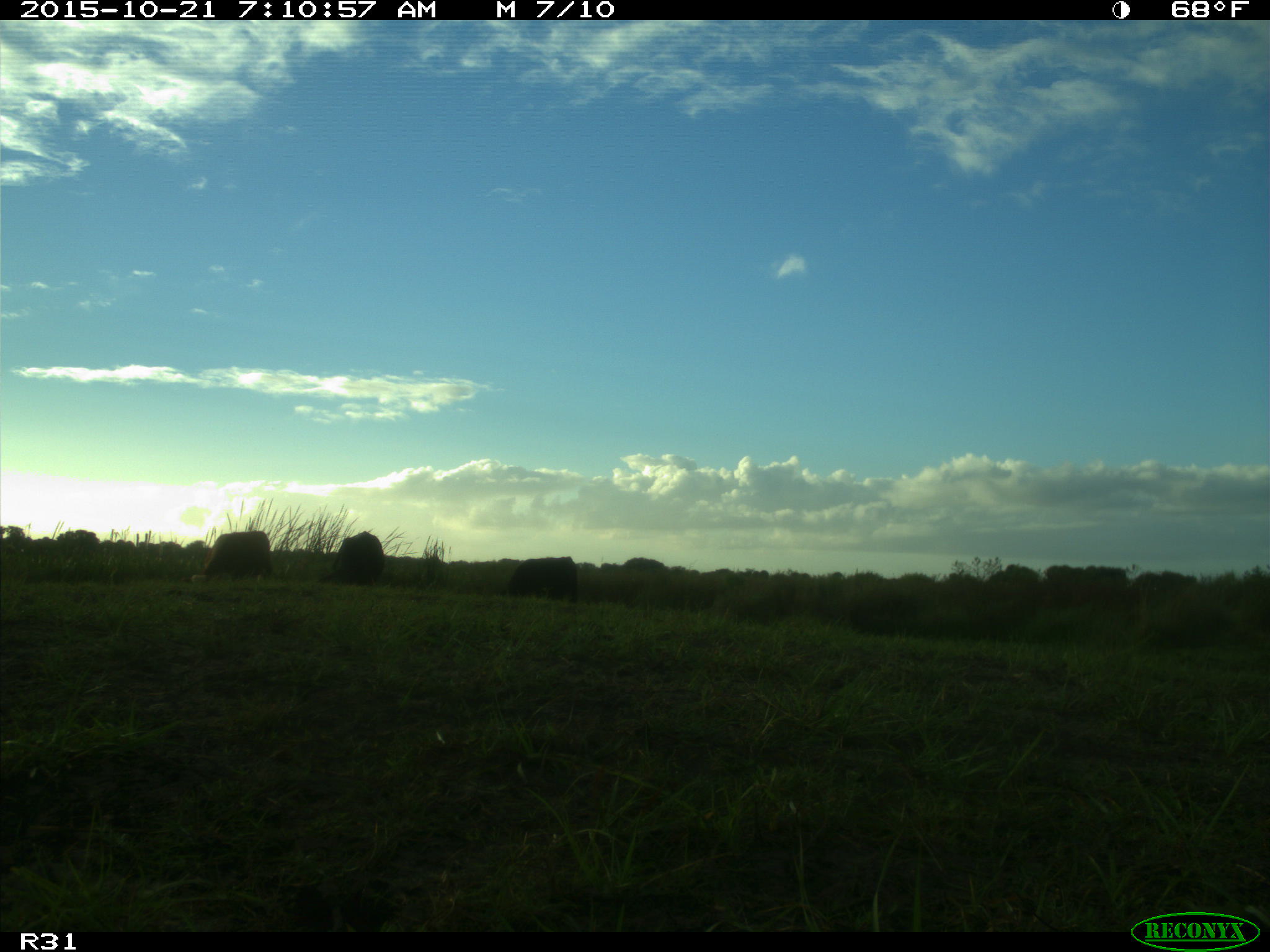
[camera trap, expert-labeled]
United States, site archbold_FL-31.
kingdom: Animalia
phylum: Chordata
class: Mammalia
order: Artiodactyla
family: Bovidae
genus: Bos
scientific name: Bos taurus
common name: domestic cow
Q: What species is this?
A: Bos taurus (domestic cow).